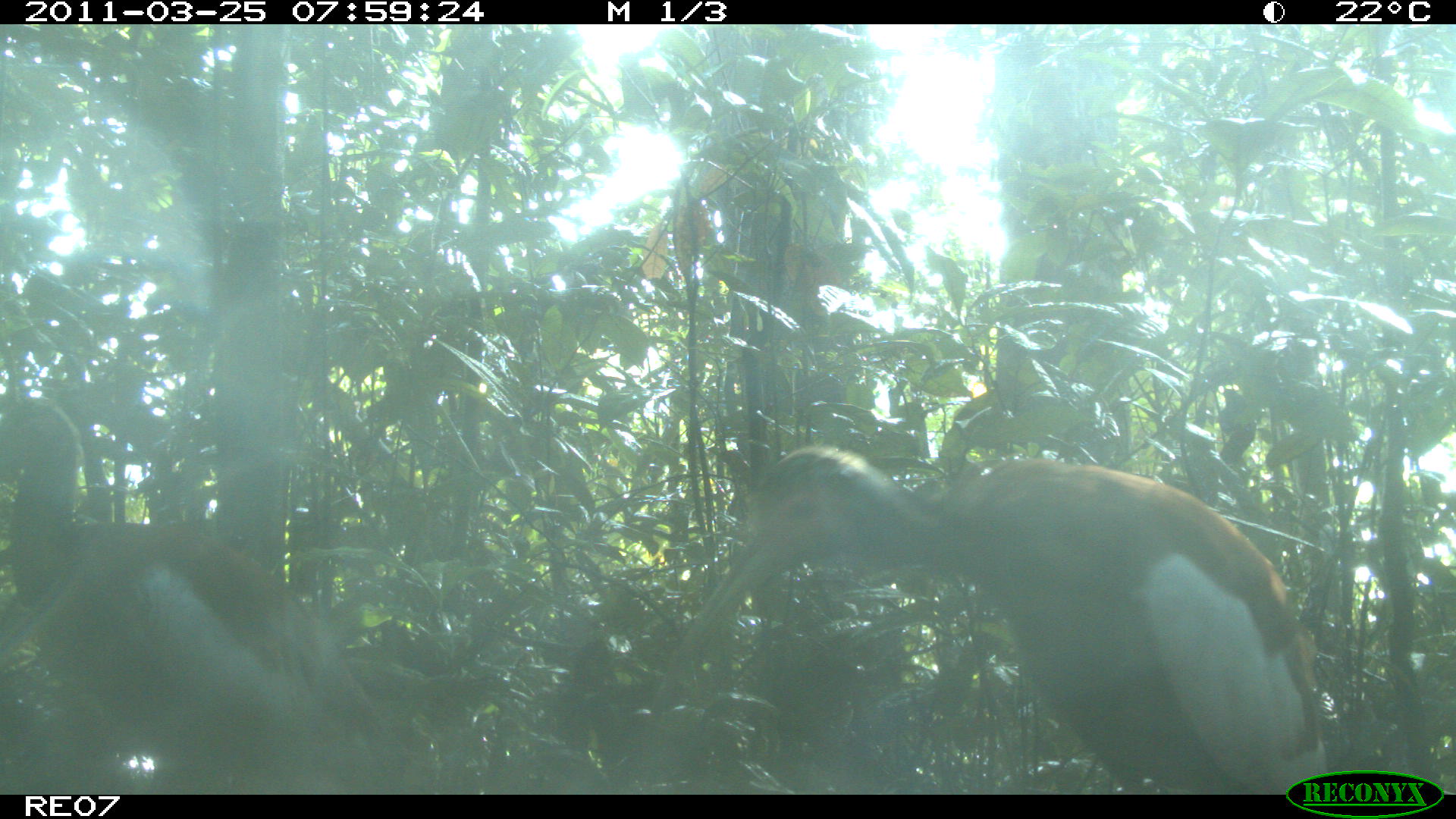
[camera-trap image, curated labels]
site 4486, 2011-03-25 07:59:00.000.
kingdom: Animalia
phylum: Chordata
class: Aves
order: Pelecaniformes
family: Threskiornithidae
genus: Lophotibis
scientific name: Lophotibis cristata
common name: madagascan ibis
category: lophotibis cristataa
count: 2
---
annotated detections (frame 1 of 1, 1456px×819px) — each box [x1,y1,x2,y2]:
lophotibis cristataa: [671,443,1330,794]; [0,395,396,793]